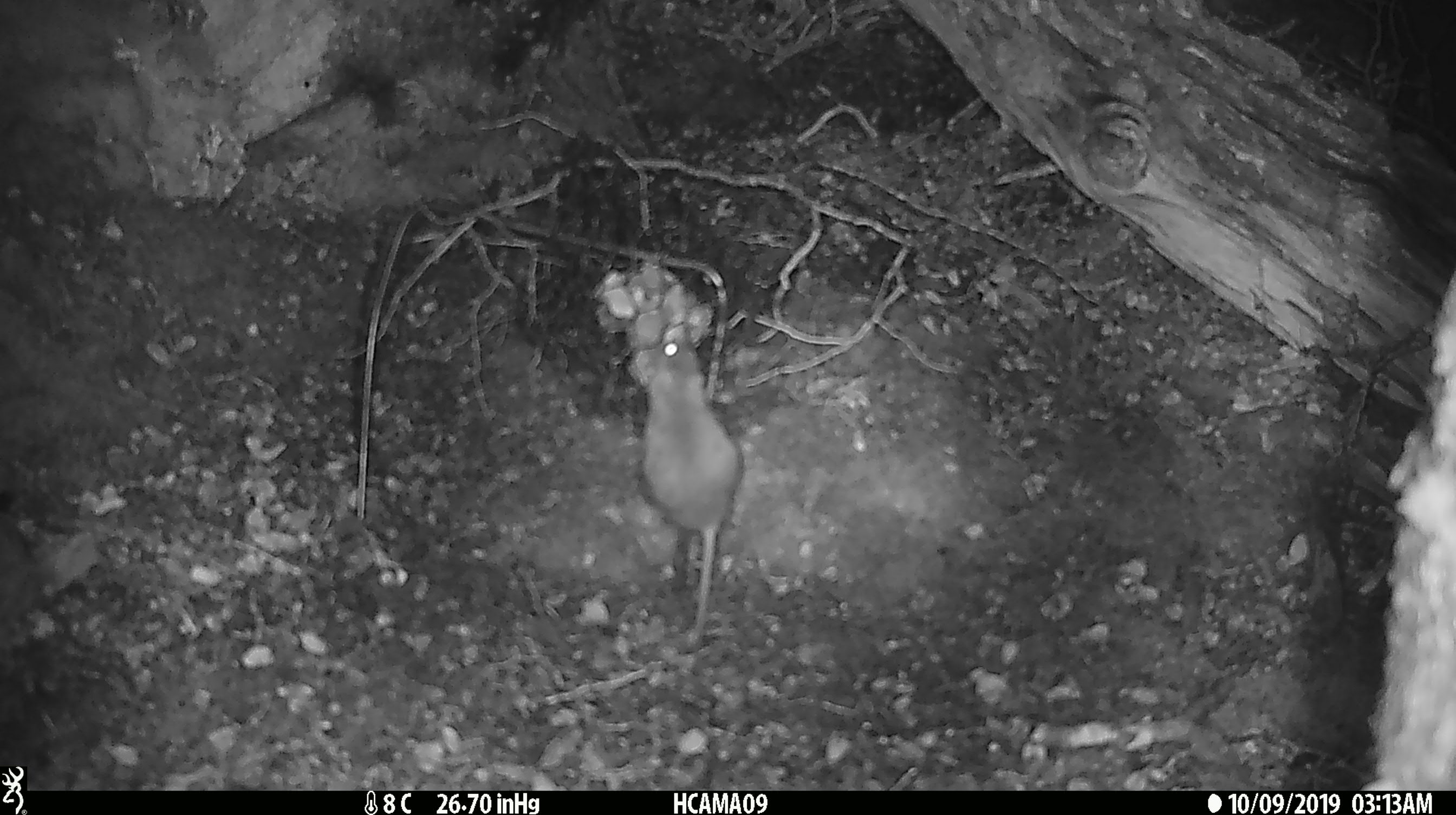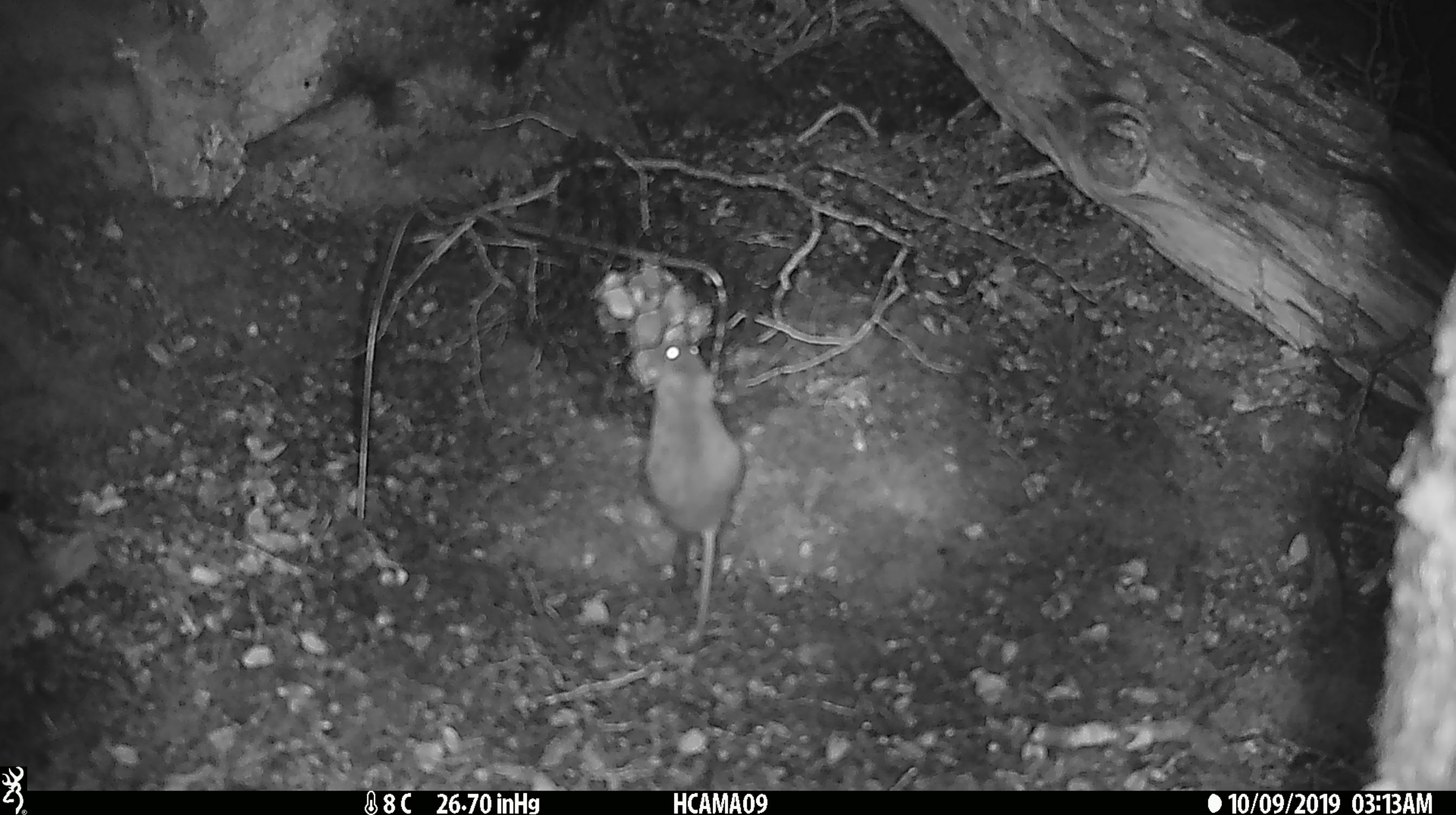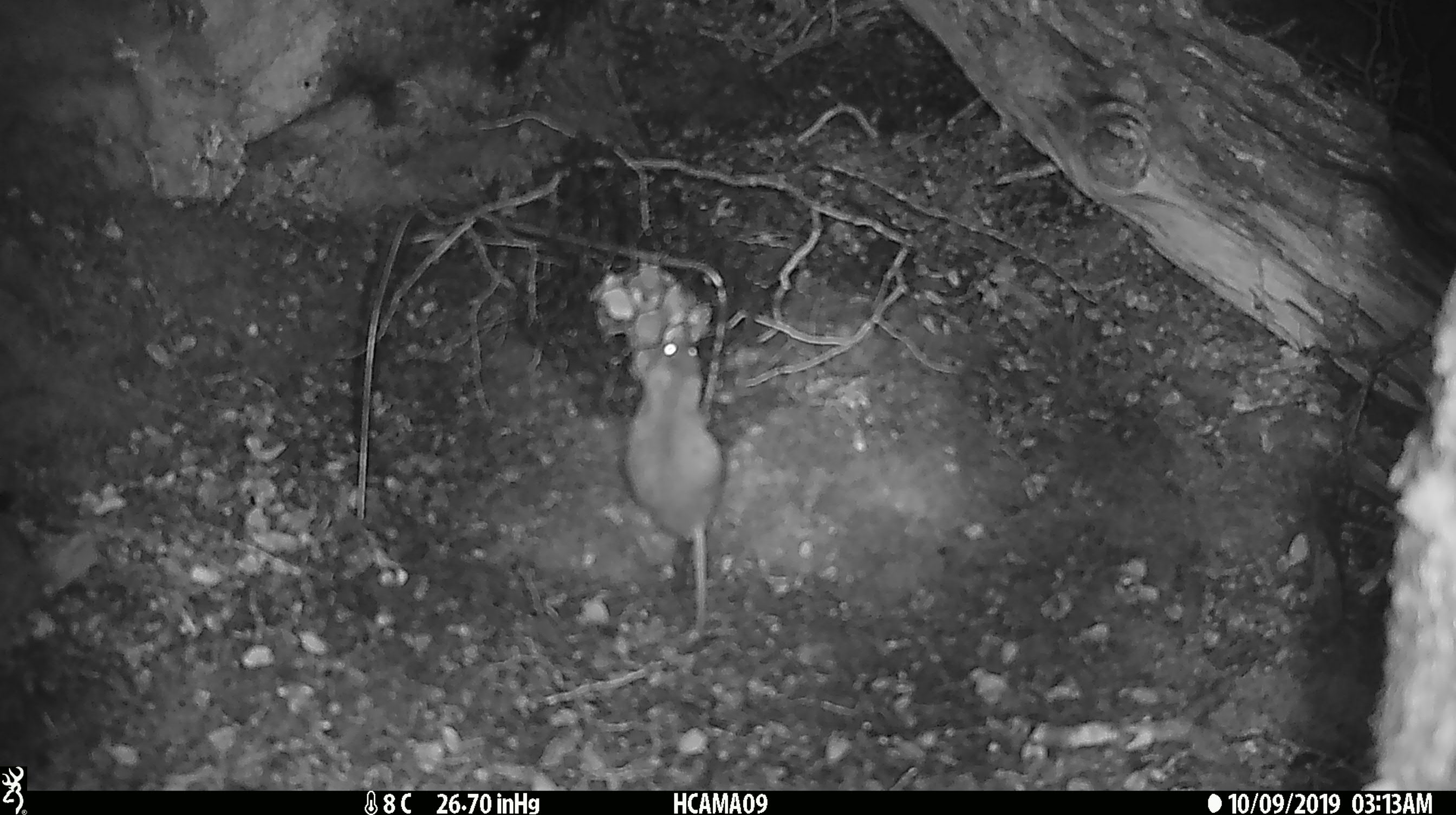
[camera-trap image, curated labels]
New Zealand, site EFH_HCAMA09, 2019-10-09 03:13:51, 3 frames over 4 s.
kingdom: Animalia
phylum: Chordata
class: Mammalia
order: Rodentia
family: Muridae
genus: Mus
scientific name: Mus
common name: mouse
Mouse (Mus).